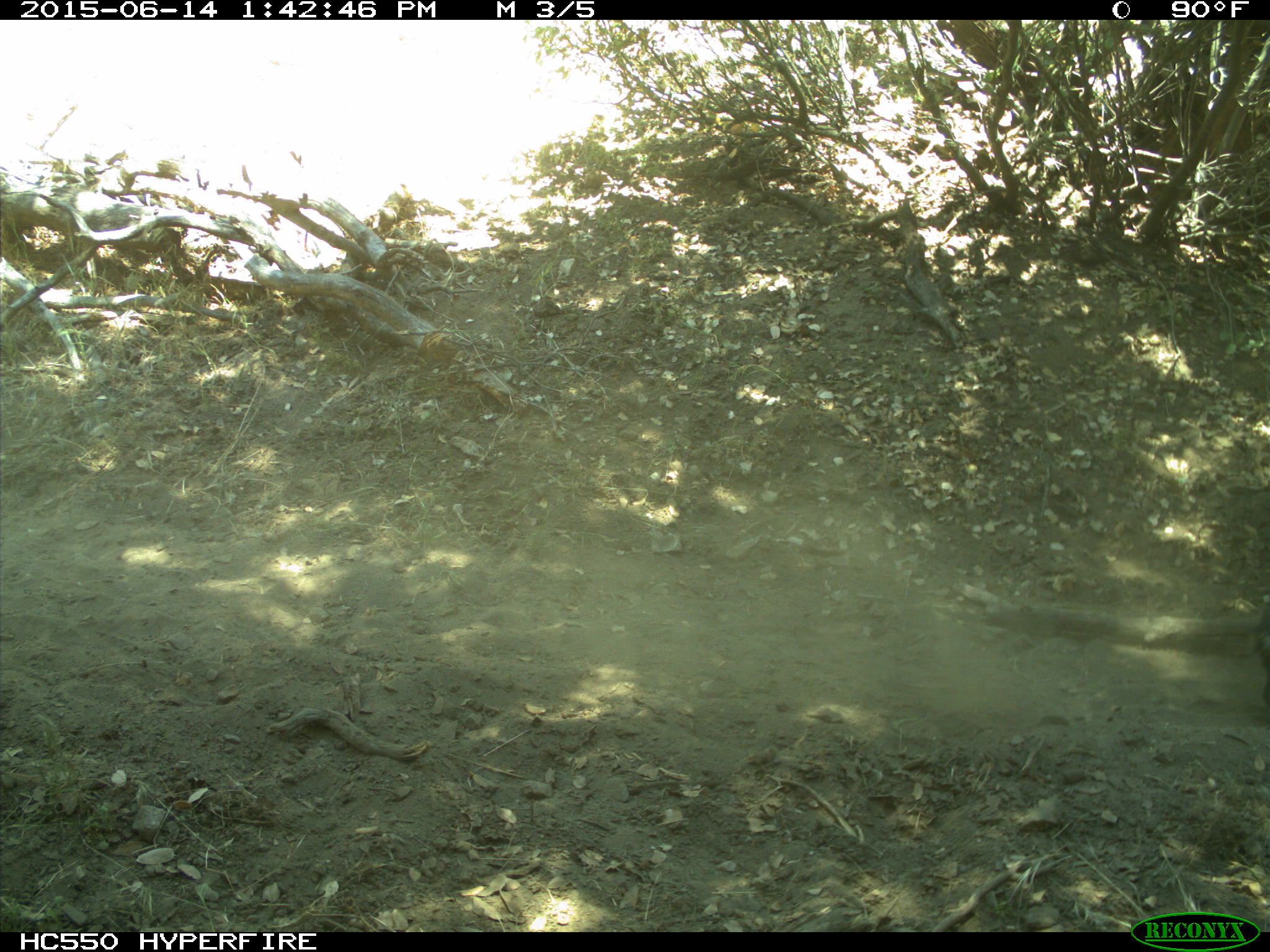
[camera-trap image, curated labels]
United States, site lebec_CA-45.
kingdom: Animalia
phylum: Chordata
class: Mammalia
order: Artiodactyla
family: Bovidae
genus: Bos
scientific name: Bos taurus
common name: domestic cow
Bos taurus (domestic cow).